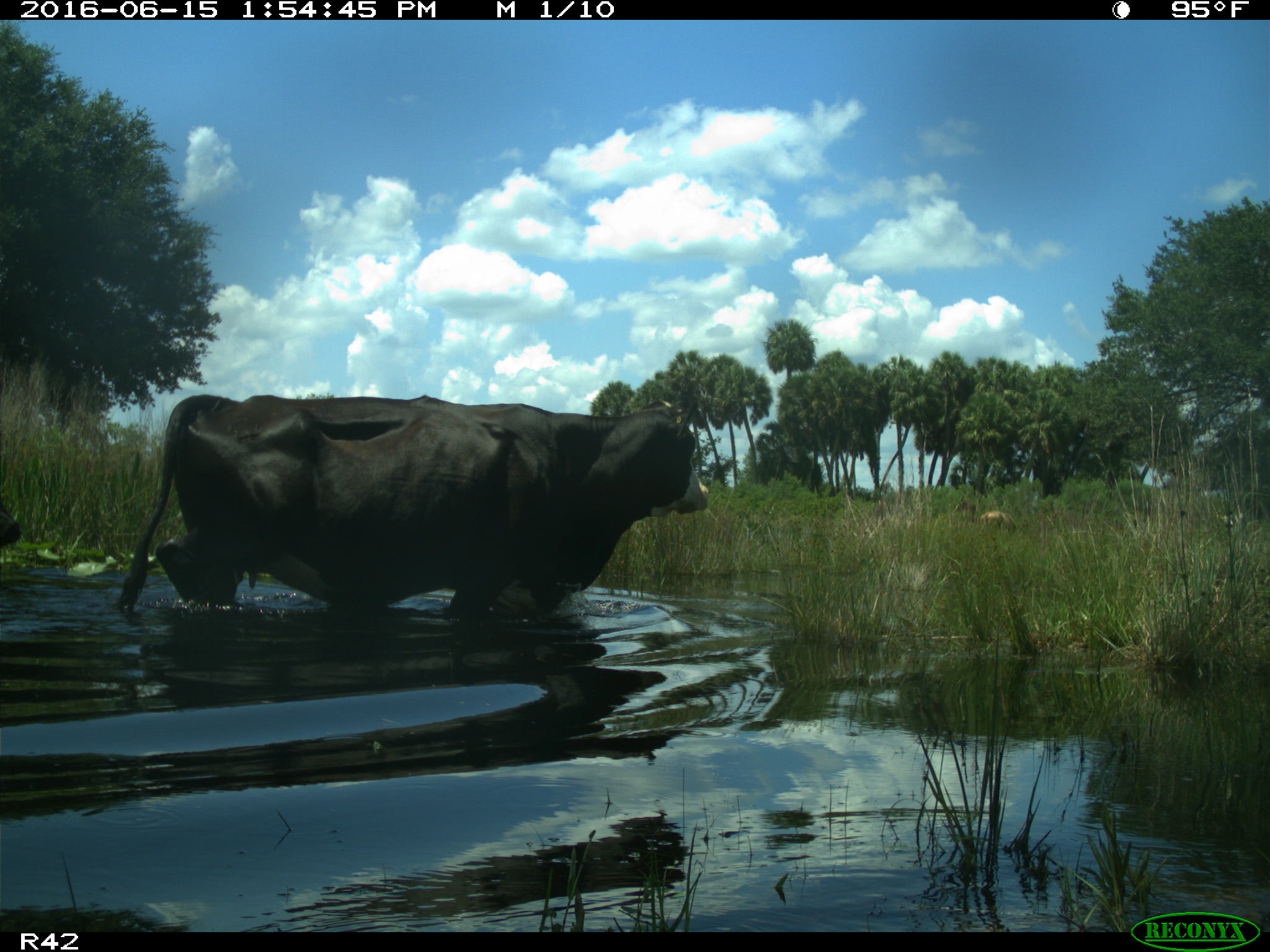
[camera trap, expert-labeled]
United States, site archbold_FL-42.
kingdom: Animalia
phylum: Chordata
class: Mammalia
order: Artiodactyla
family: Bovidae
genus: Bos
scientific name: Bos taurus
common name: domestic cow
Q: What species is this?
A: Bos taurus (domestic cow).